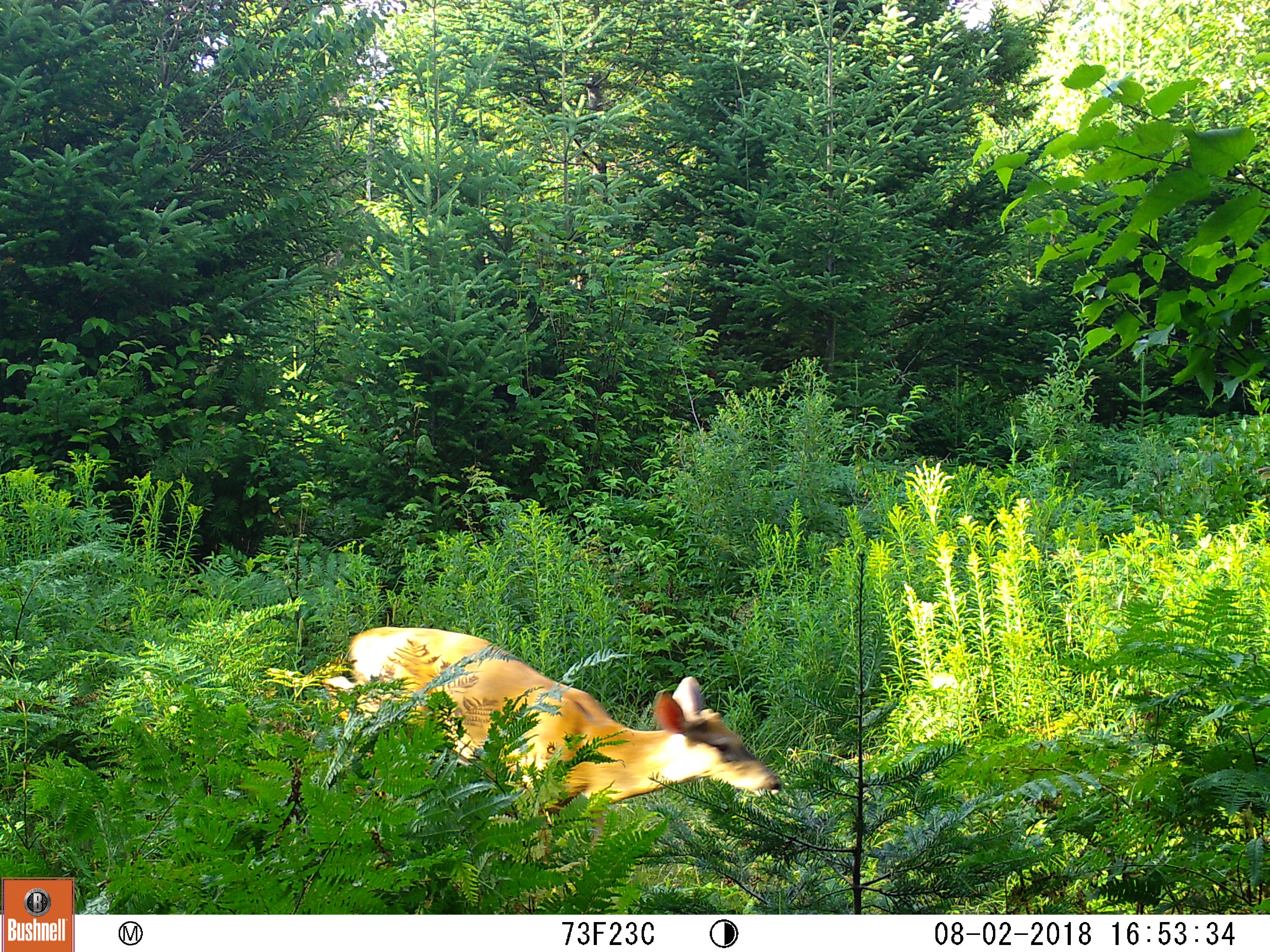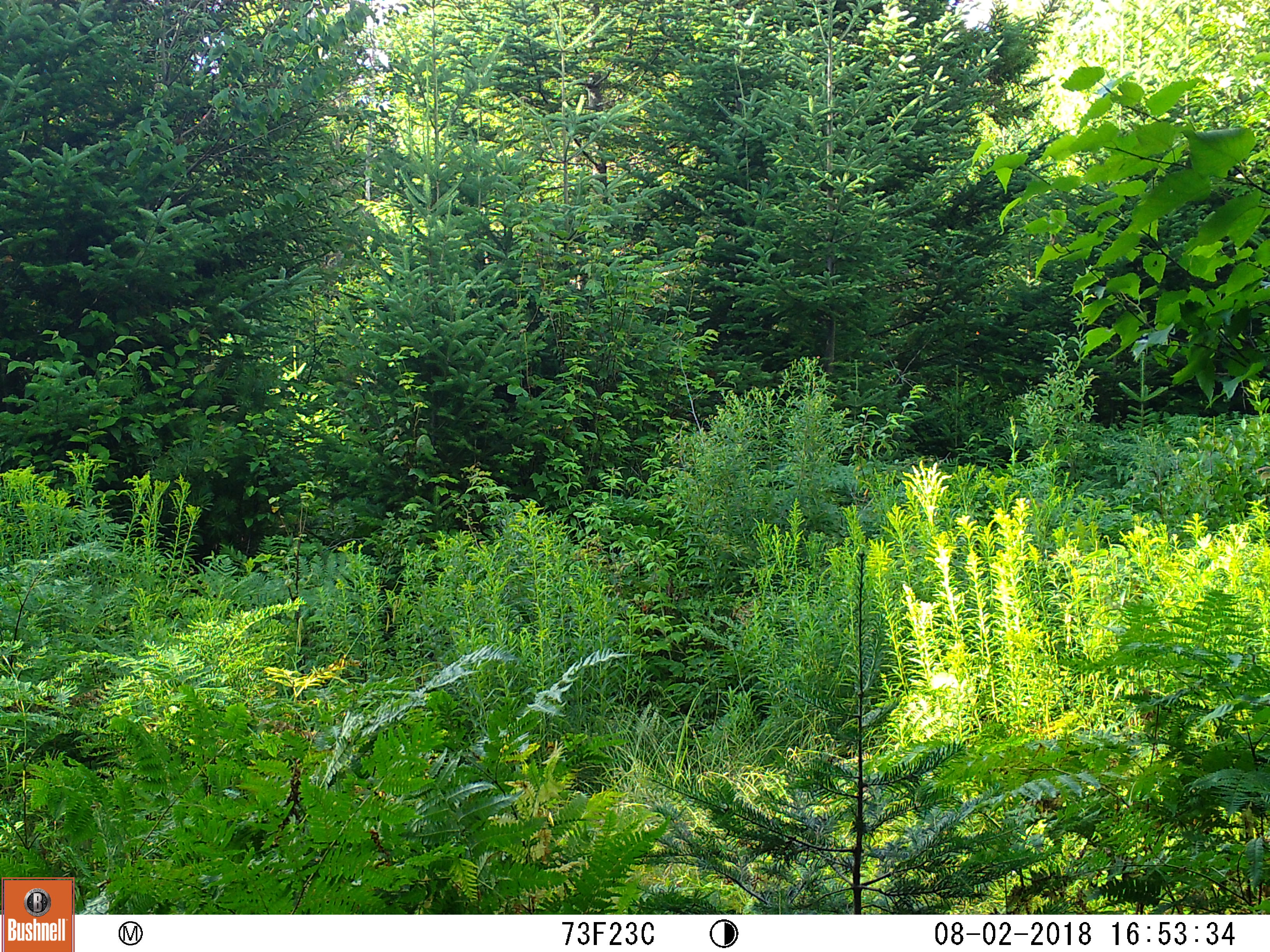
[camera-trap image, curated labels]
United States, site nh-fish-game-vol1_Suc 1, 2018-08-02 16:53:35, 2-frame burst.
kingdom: Animalia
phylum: Chordata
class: Mammalia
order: Artiodactyla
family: Cervidae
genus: Odocoileus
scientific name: Odocoileus virginianus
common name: white-tailed deer